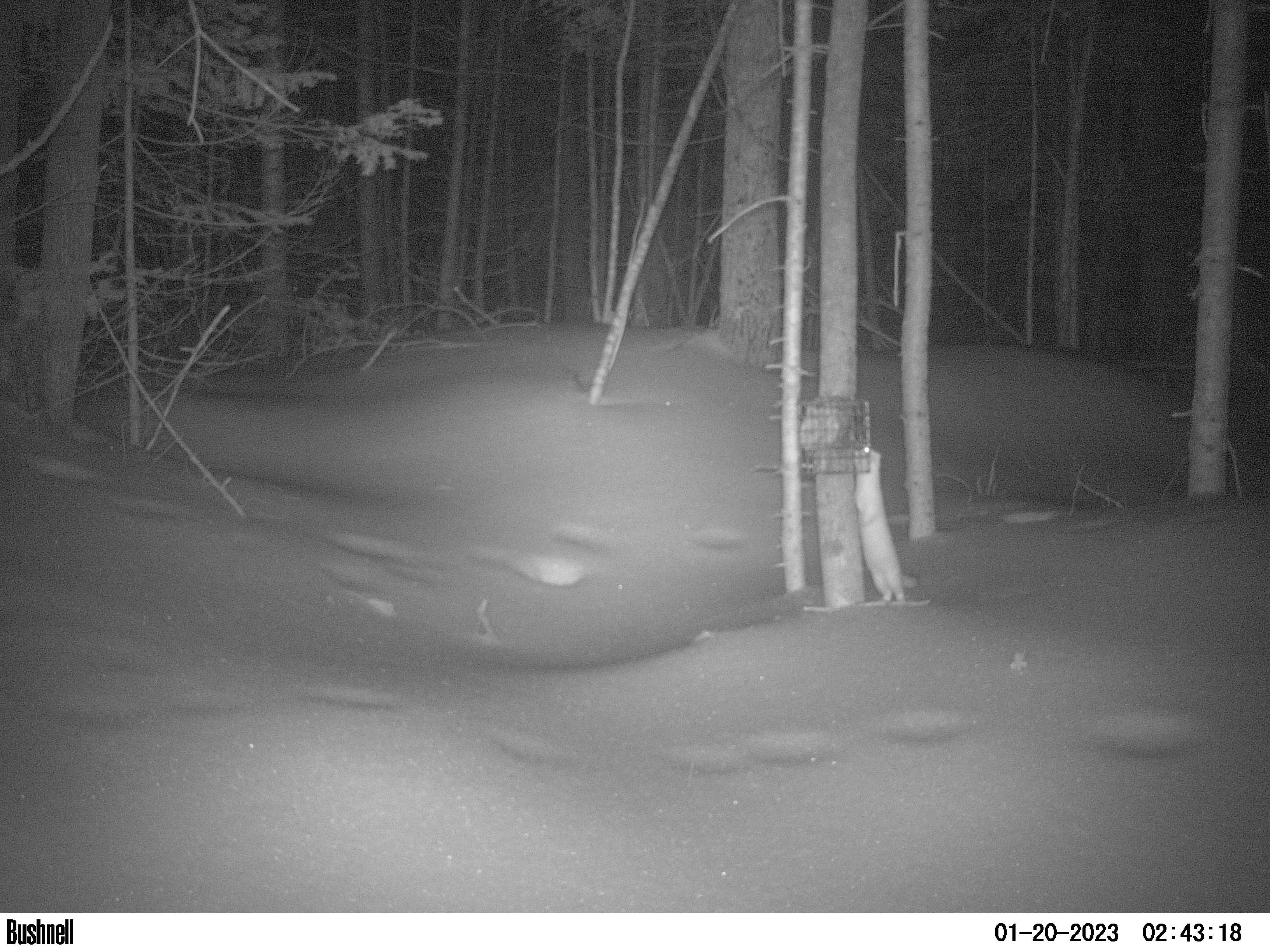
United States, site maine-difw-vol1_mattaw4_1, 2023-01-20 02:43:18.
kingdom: Animalia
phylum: Chordata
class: Mammalia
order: Carnivora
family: Mustelidae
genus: Mustela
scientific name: Mustela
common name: weasel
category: weasel sp.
Weasel sp. (weasel) (Mustela).